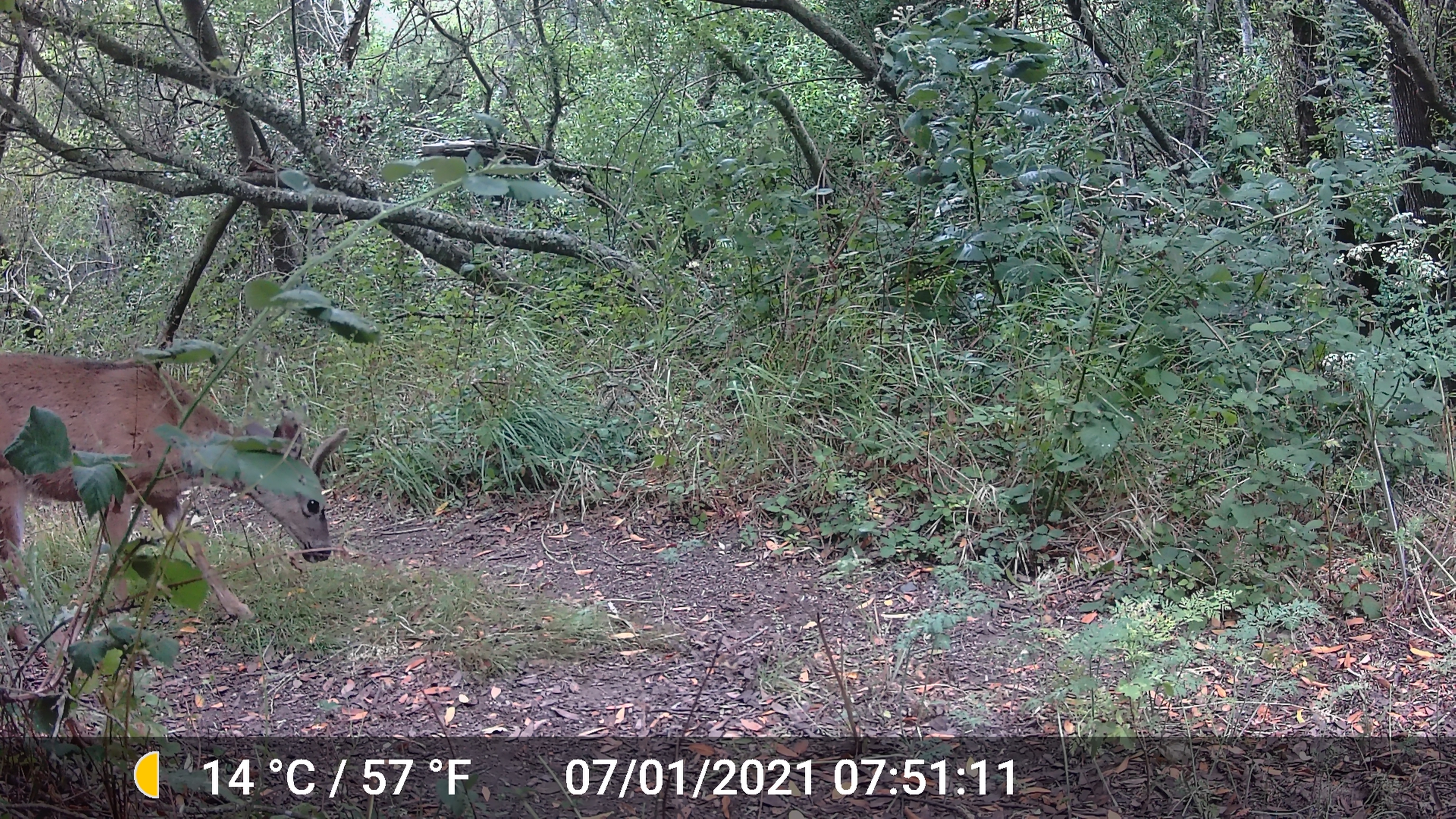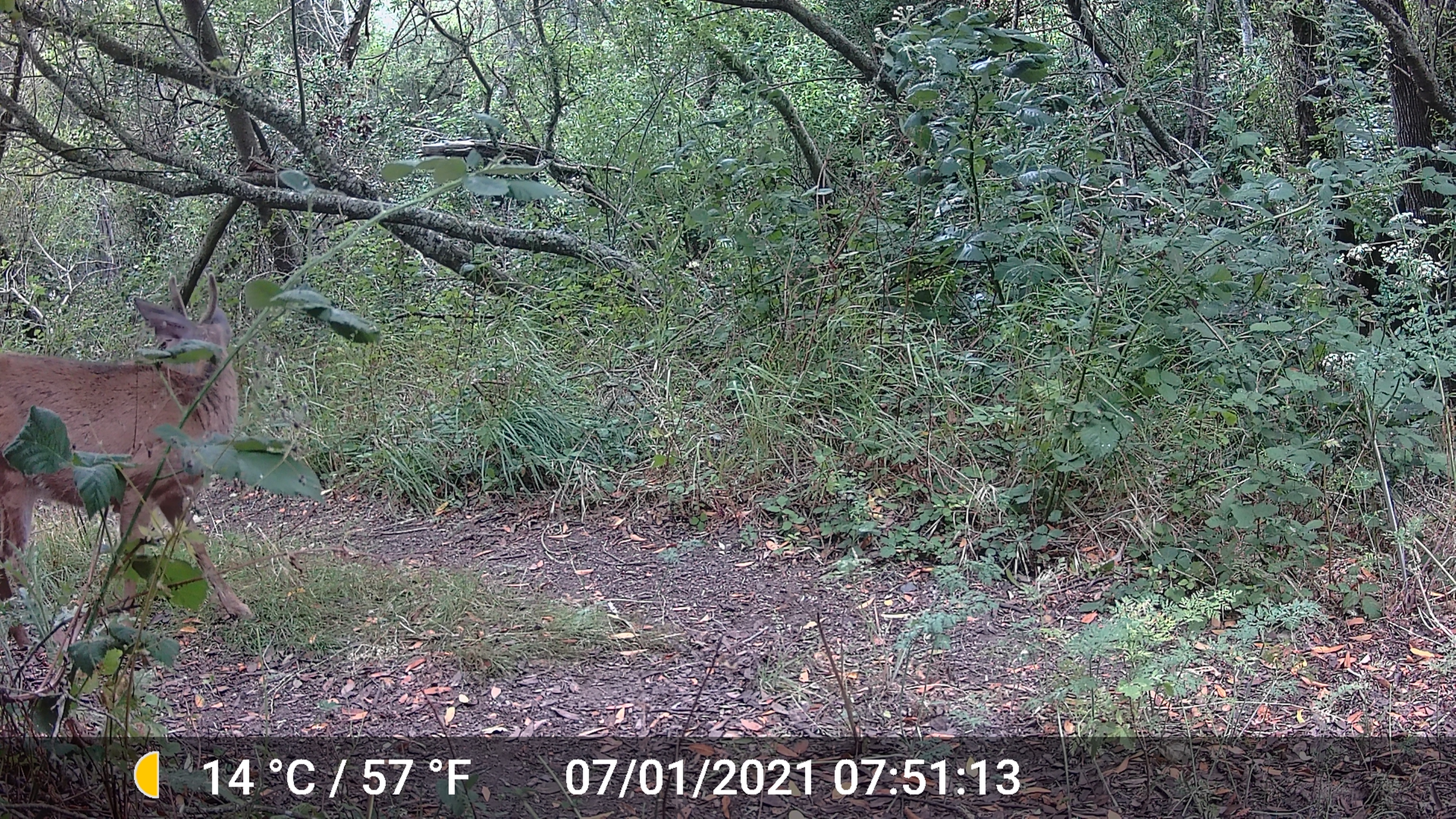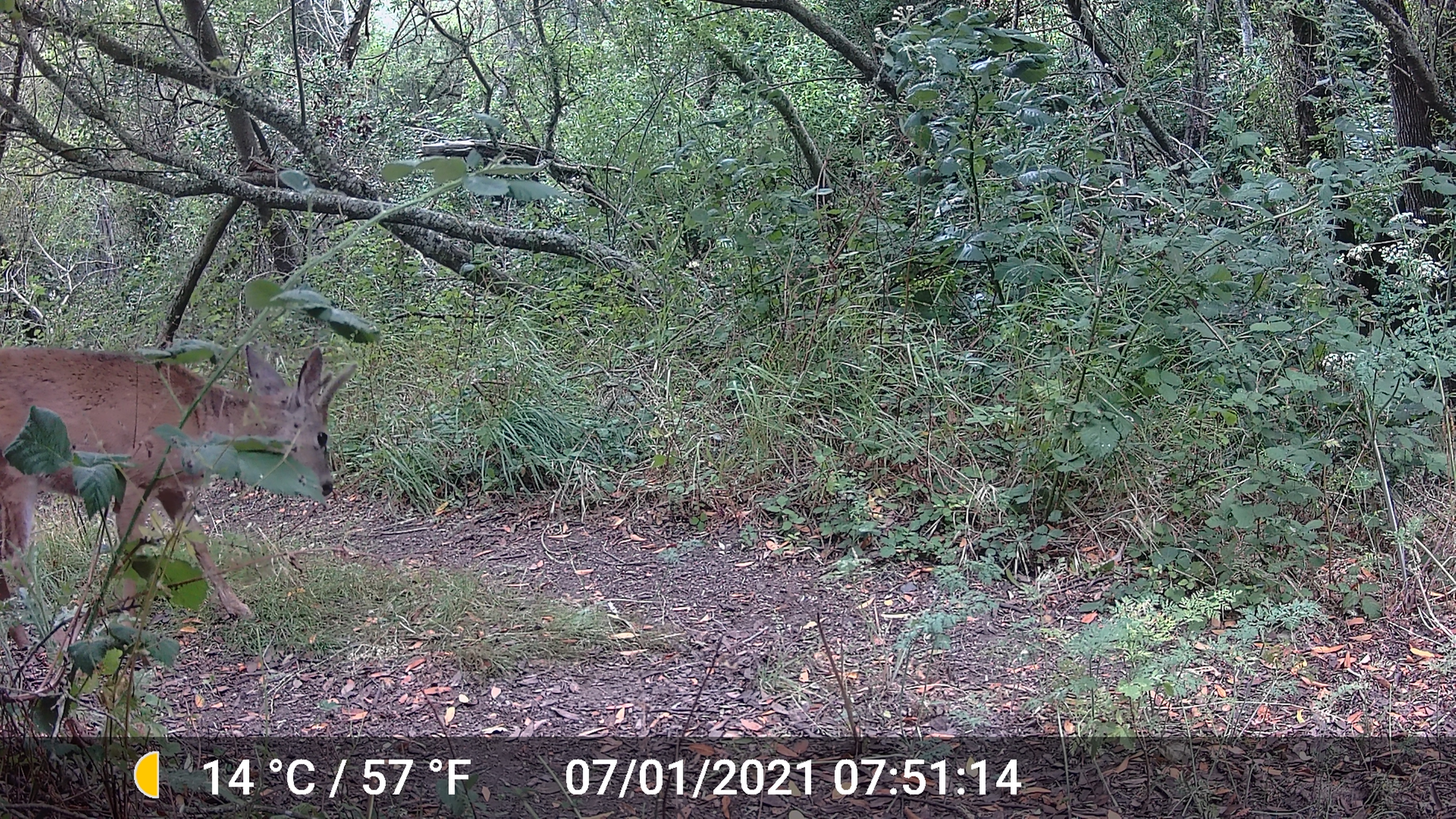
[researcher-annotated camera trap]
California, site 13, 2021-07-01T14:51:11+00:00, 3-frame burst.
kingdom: Animalia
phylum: Chordata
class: Mammalia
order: Artiodactyla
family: Cervidae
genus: Odocoileus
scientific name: Odocoileus hemionus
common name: mule deer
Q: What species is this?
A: Mule deer (Odocoileus hemionus).